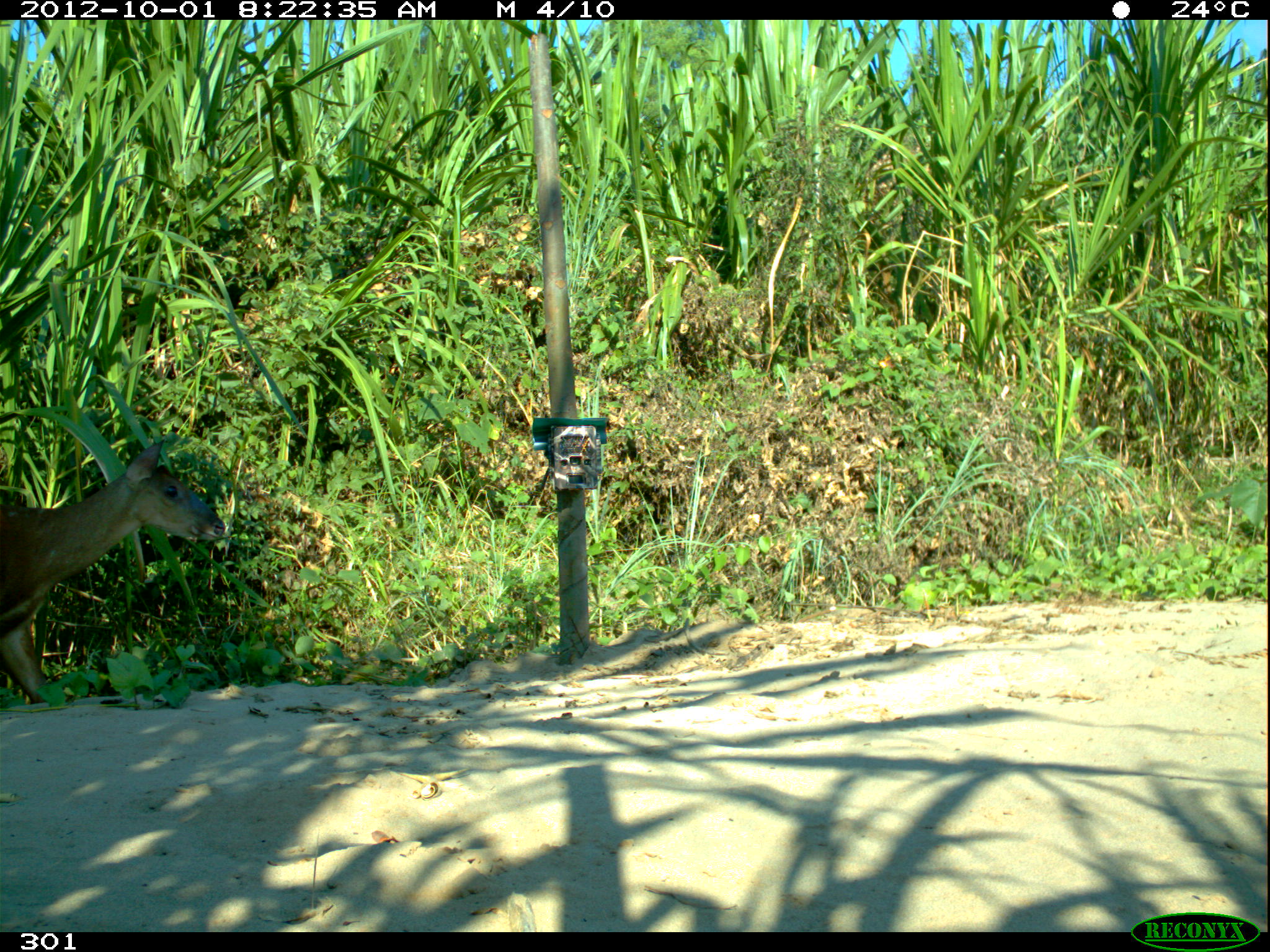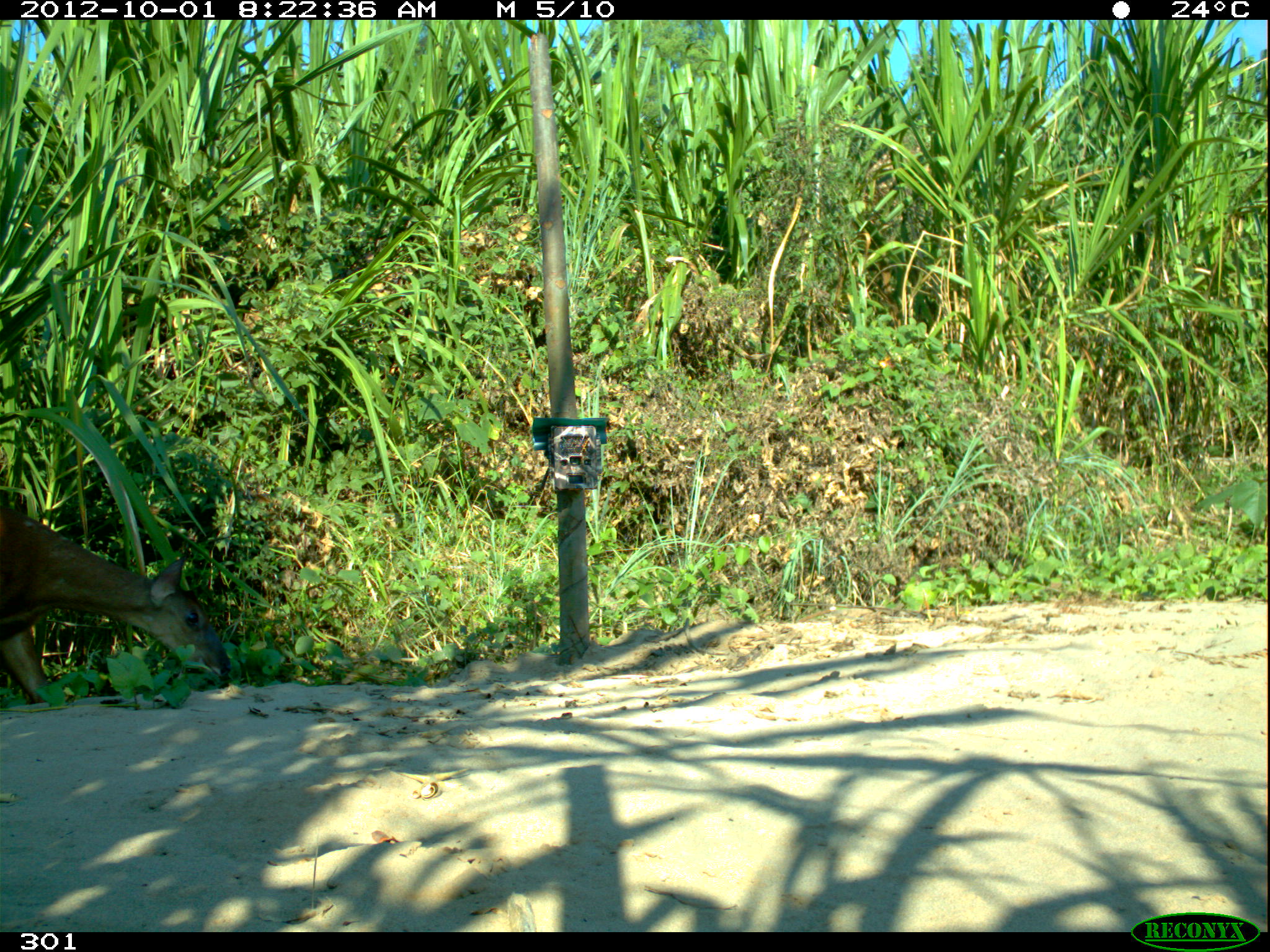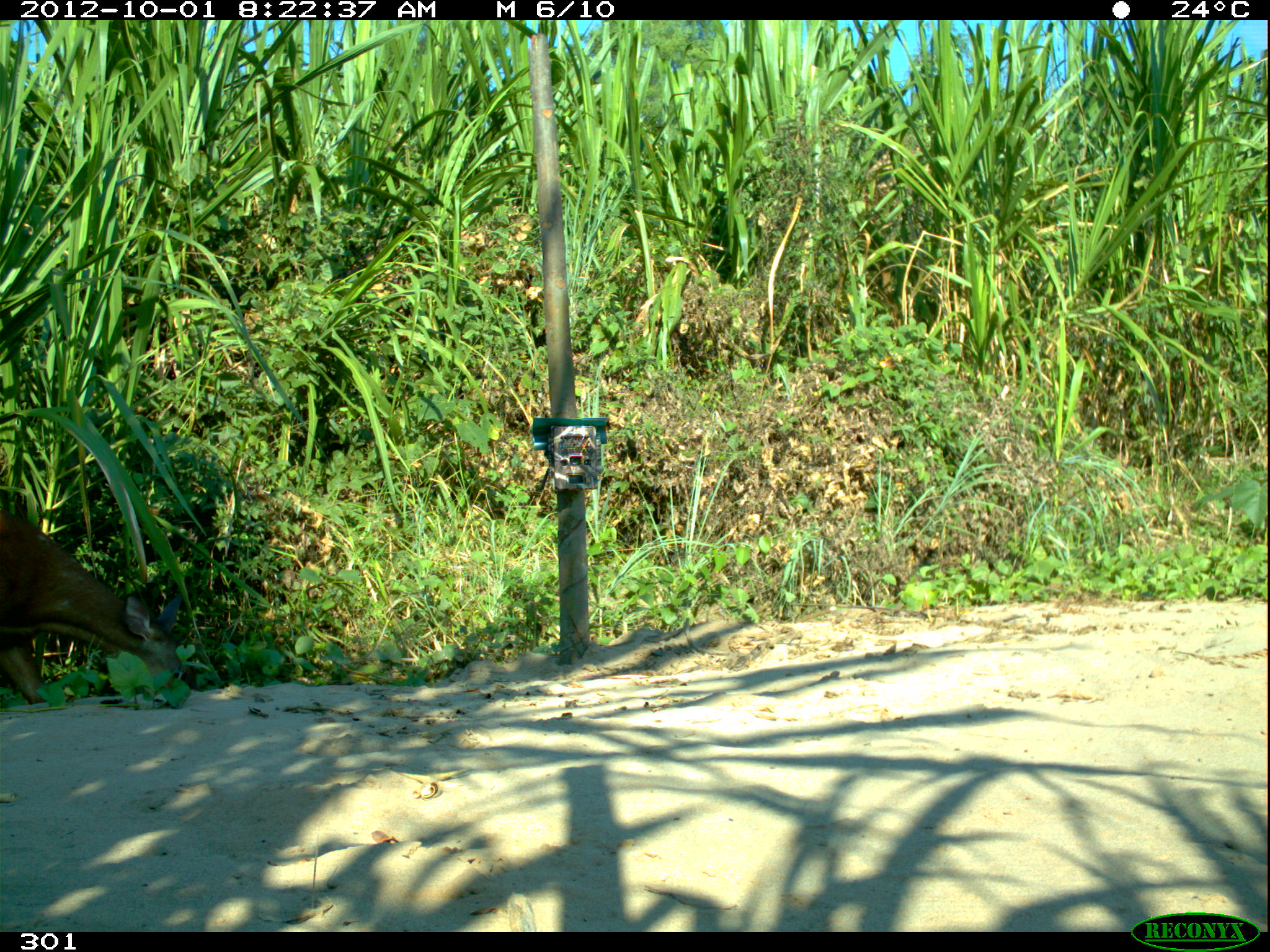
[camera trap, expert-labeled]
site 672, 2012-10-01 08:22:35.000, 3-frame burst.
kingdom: Animalia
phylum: Chordata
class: Mammalia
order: Artiodactyla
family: Cervidae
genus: Mazama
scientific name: Mazama americana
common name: red brocket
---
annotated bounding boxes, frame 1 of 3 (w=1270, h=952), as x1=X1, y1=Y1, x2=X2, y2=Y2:
mazama americana: x1=0, y1=436, x2=225, y2=709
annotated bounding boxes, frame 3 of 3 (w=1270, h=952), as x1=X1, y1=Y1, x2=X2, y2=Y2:
mazama americana: x1=0, y1=504, x2=185, y2=704